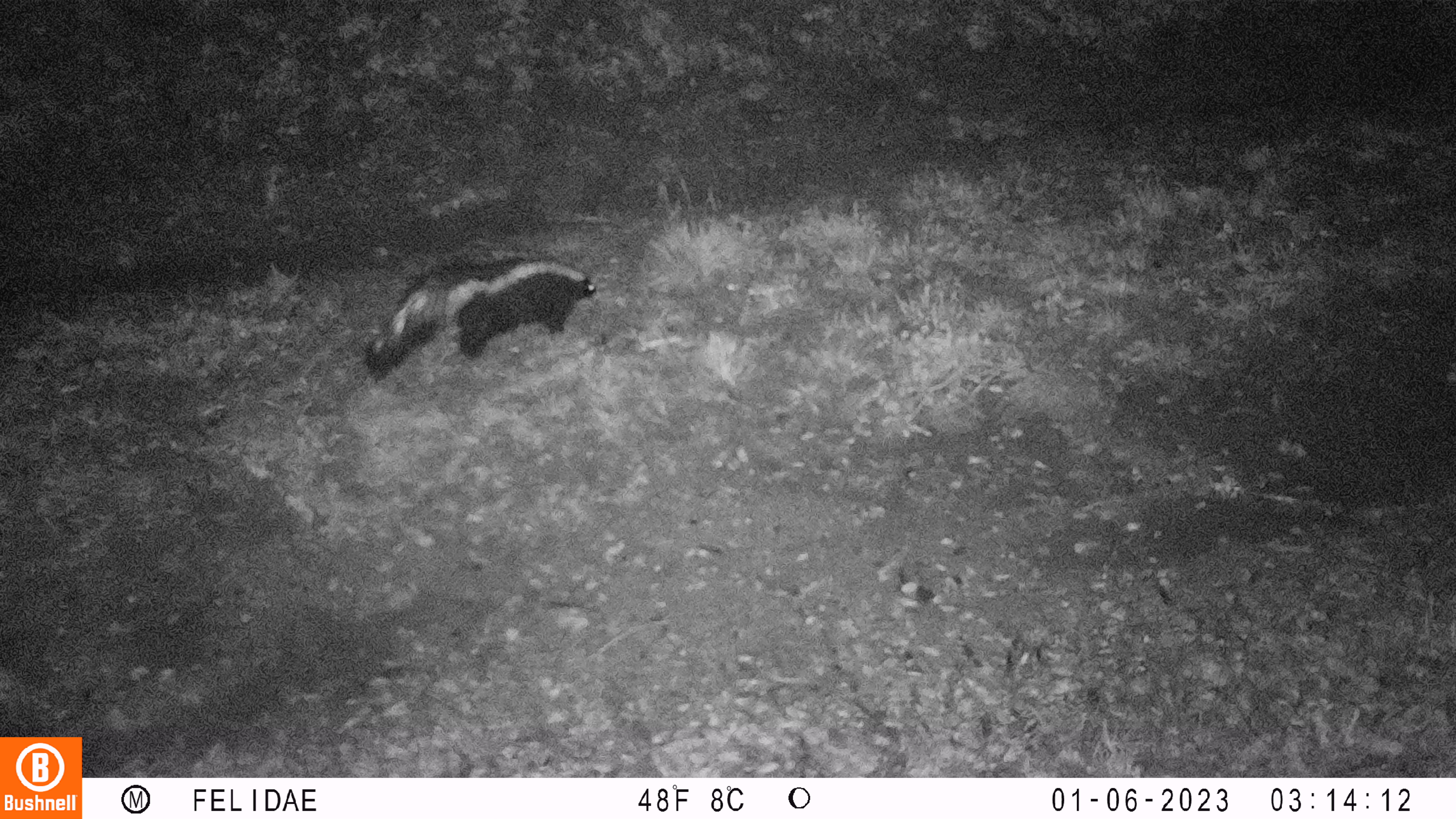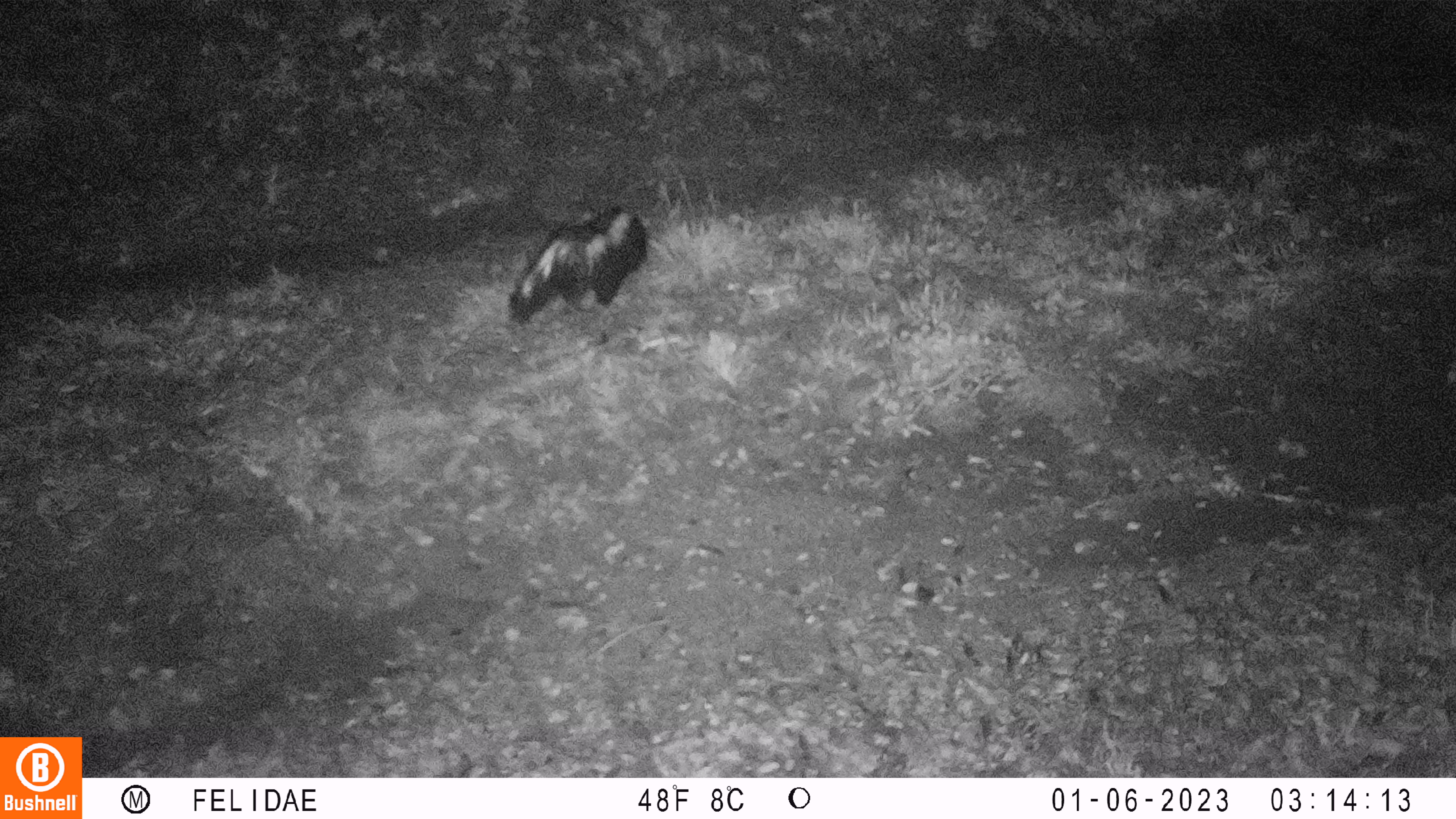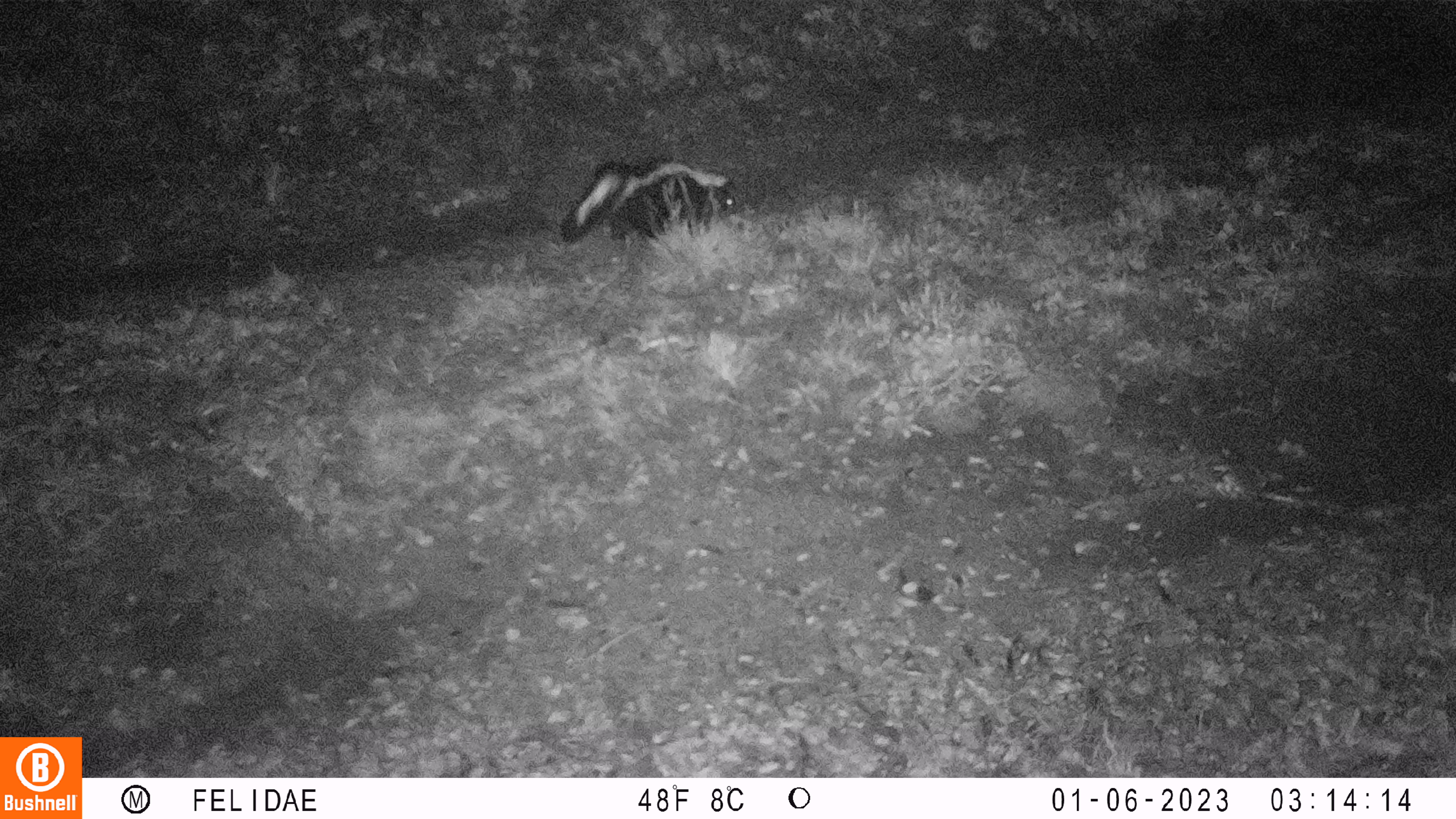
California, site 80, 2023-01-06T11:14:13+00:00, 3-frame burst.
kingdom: Animalia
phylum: Chordata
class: Mammalia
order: Carnivora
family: Mephitidae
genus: Mephitis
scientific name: Mephitis mephitis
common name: striped skunk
Striped skunk (Mephitis mephitis).